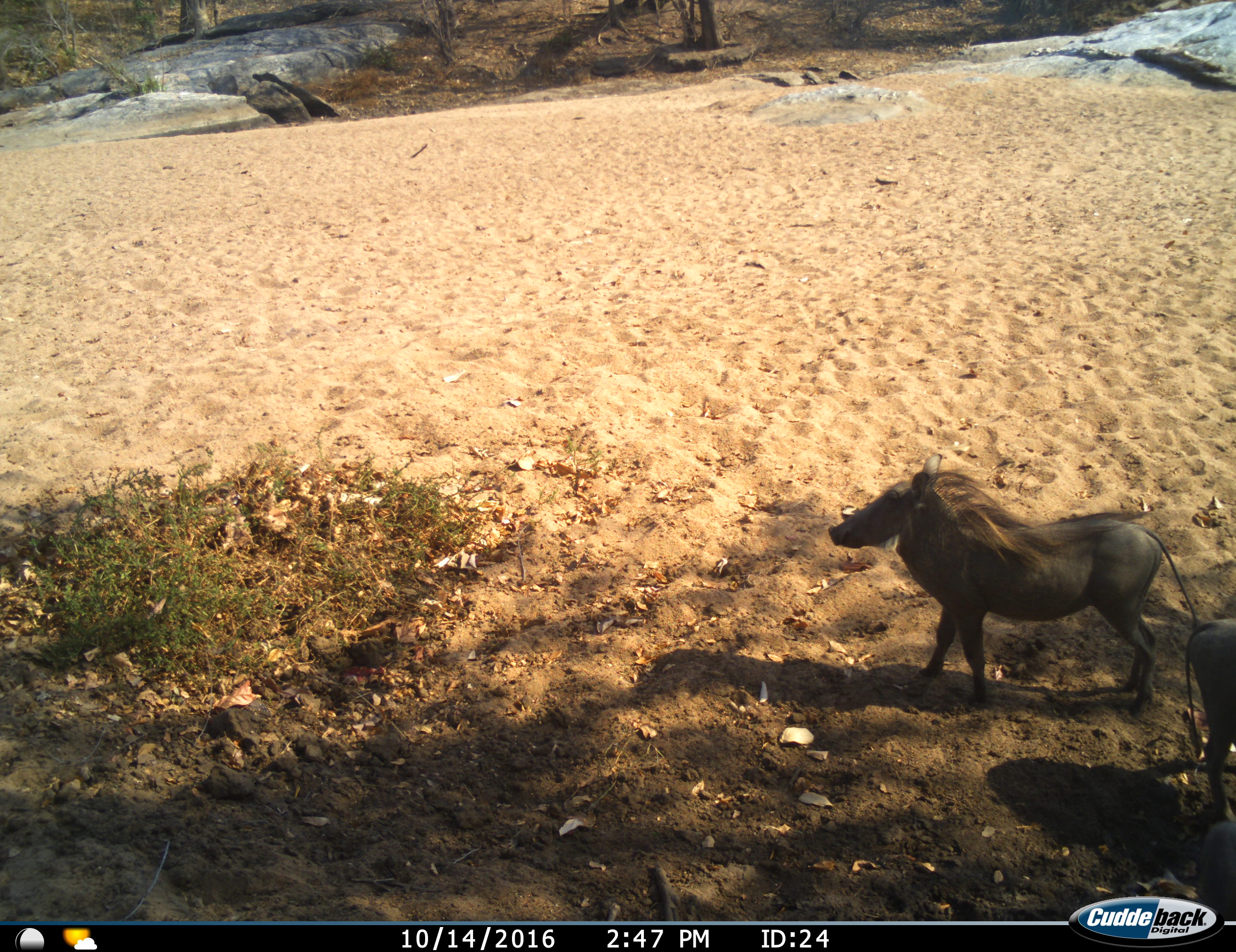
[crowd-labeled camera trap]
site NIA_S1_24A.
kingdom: Animalia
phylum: Chordata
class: Mammalia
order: Artiodactyla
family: Suidae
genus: Phacochoerus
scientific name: Phacochoerus africanus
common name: warthog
Warthog (Phacochoerus africanus), count 2. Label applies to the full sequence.